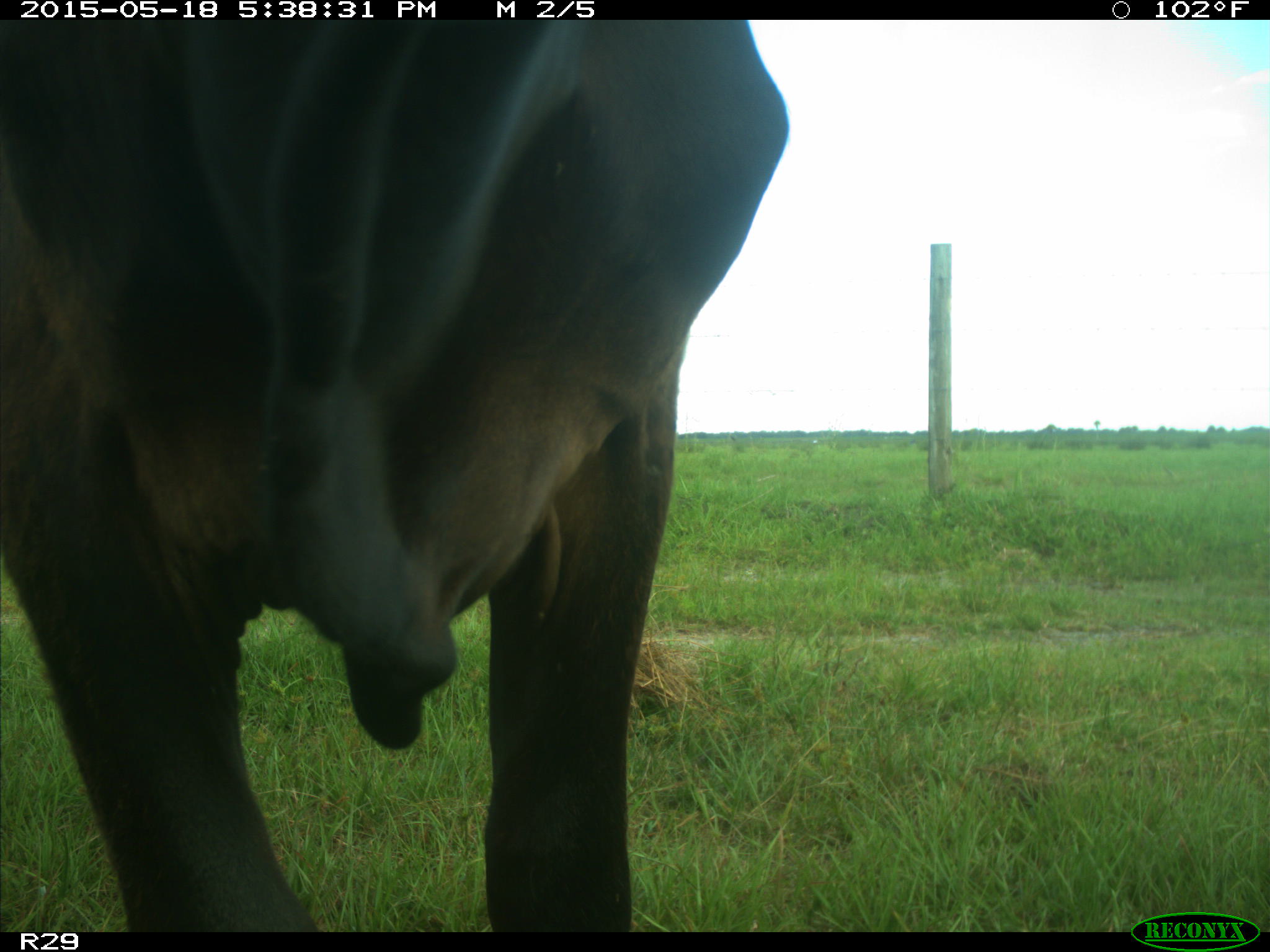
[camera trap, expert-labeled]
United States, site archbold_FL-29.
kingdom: Animalia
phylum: Chordata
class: Mammalia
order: Artiodactyla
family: Bovidae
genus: Bos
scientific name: Bos taurus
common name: domestic cow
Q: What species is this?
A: Bos taurus (domestic cow).